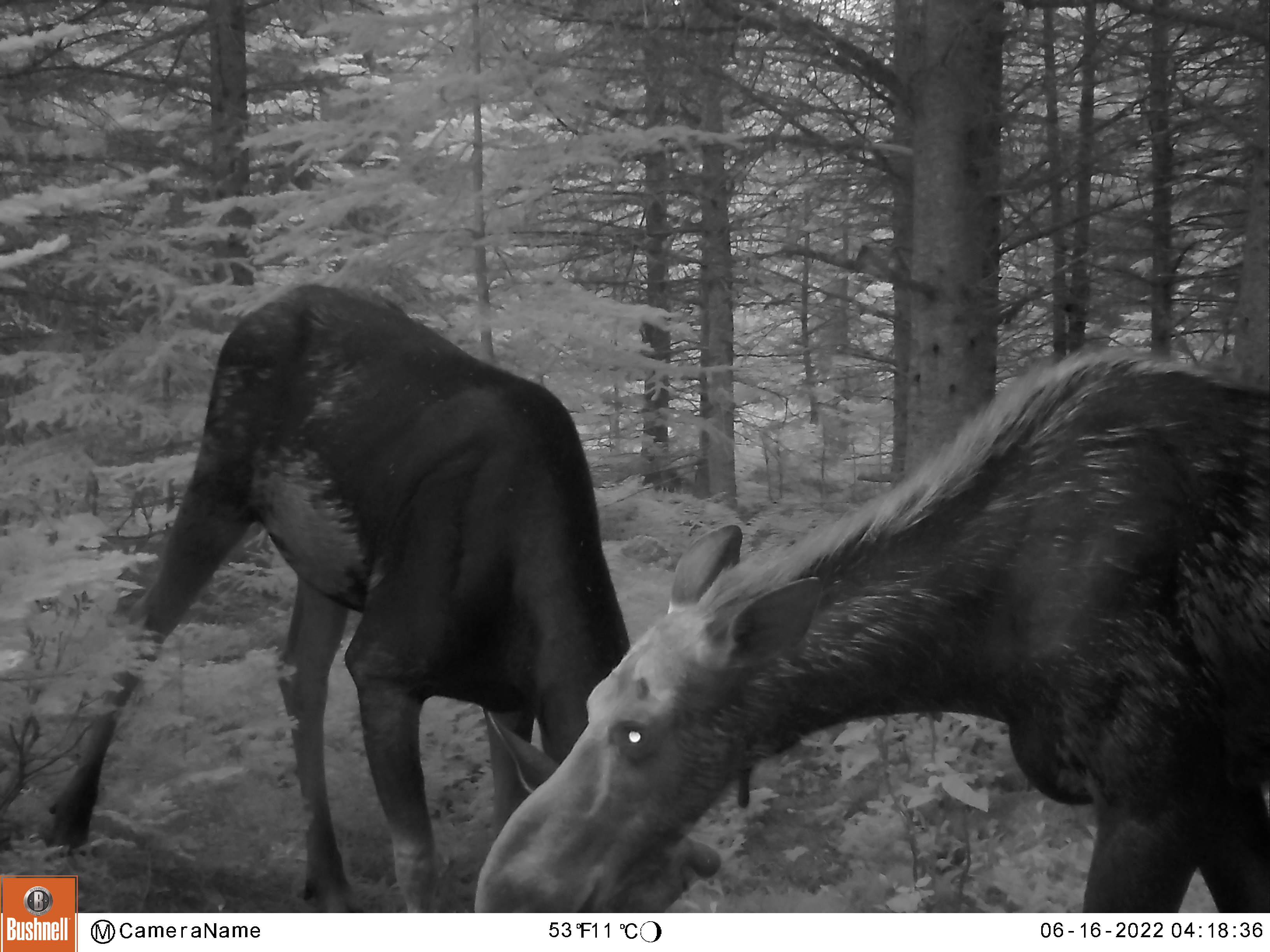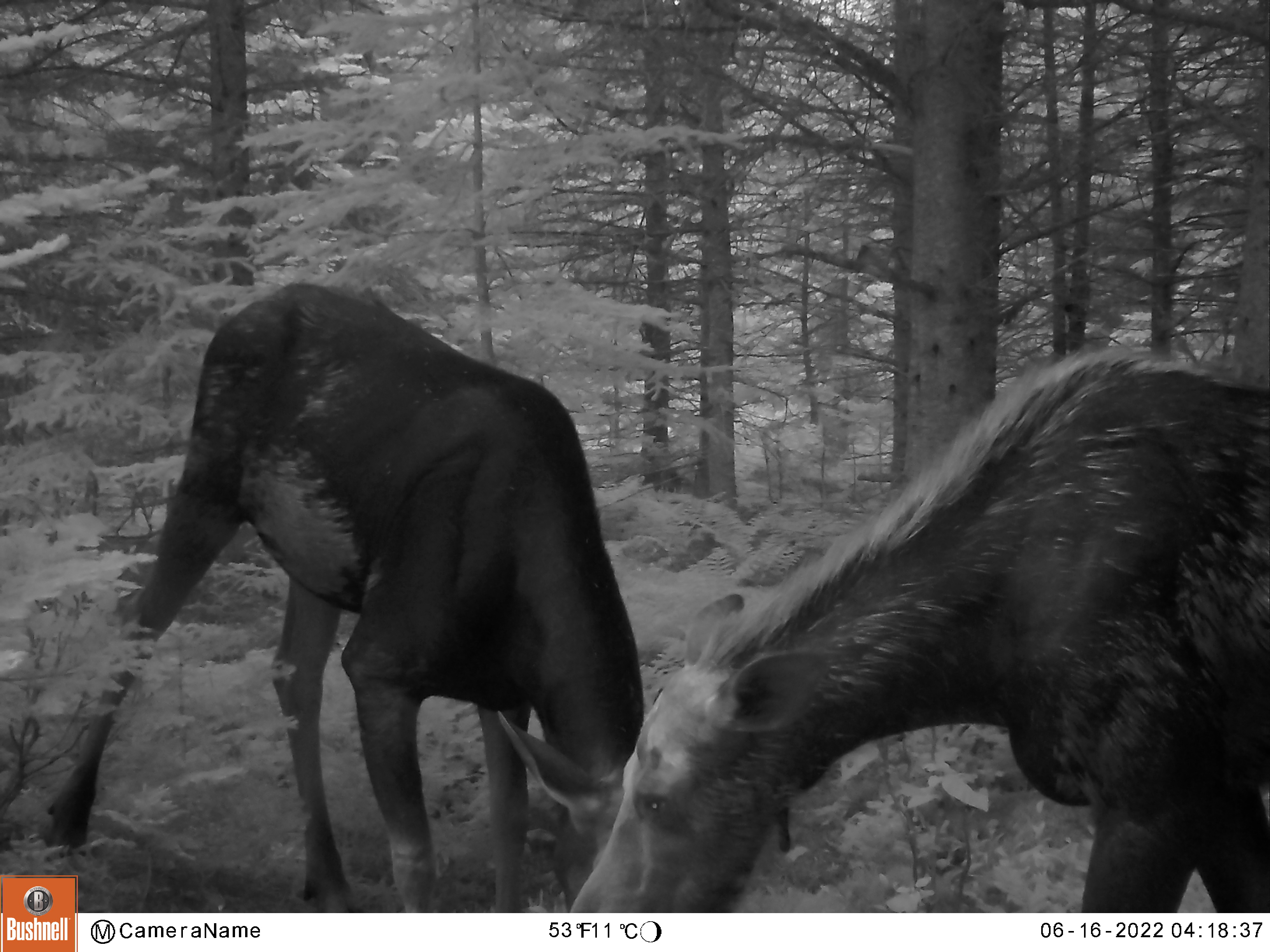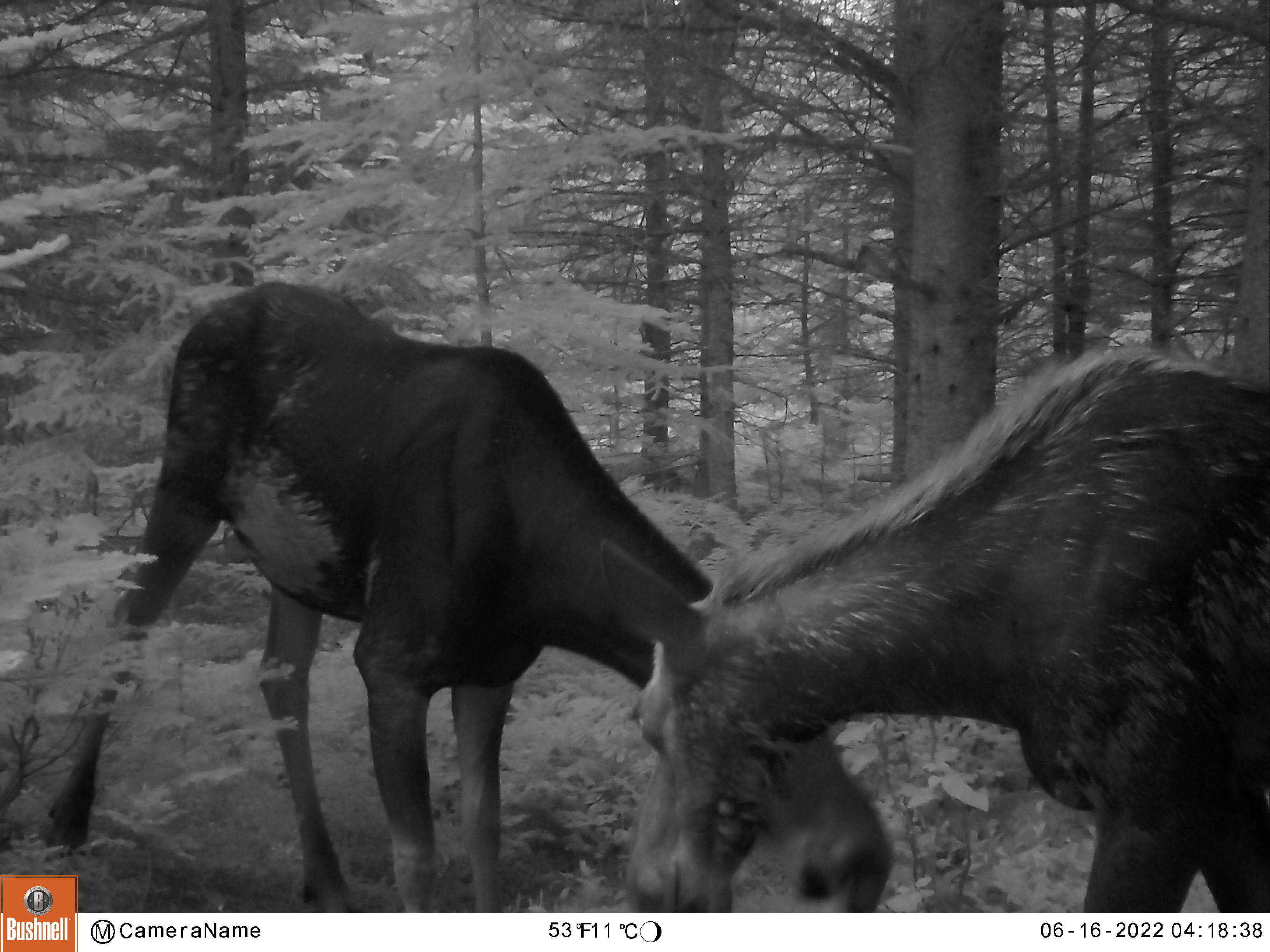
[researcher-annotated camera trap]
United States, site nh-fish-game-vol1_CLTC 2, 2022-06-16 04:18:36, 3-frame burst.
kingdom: Animalia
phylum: Chordata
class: Mammalia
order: Artiodactyla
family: Cervidae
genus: Alces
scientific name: Alces alces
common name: moose